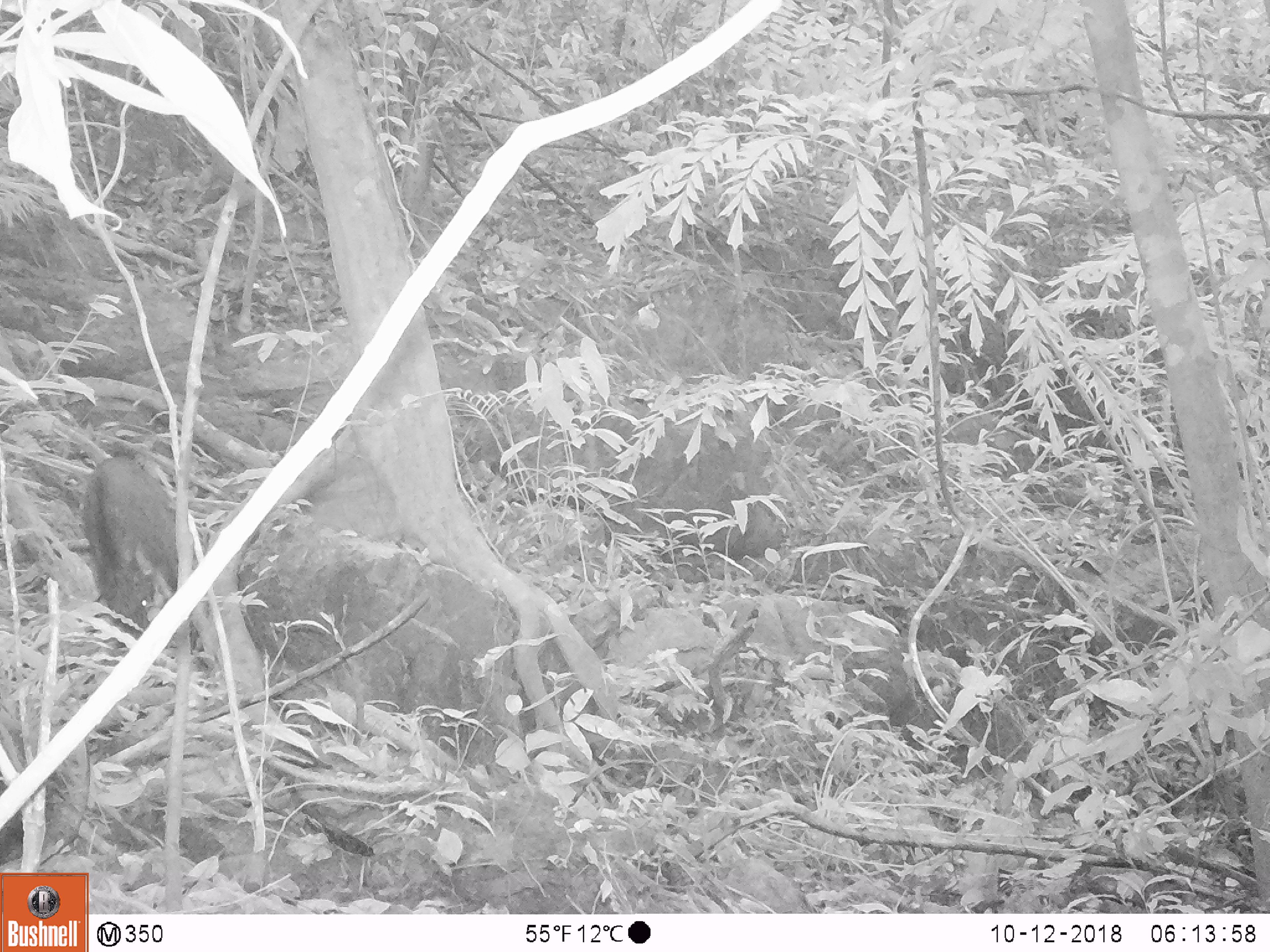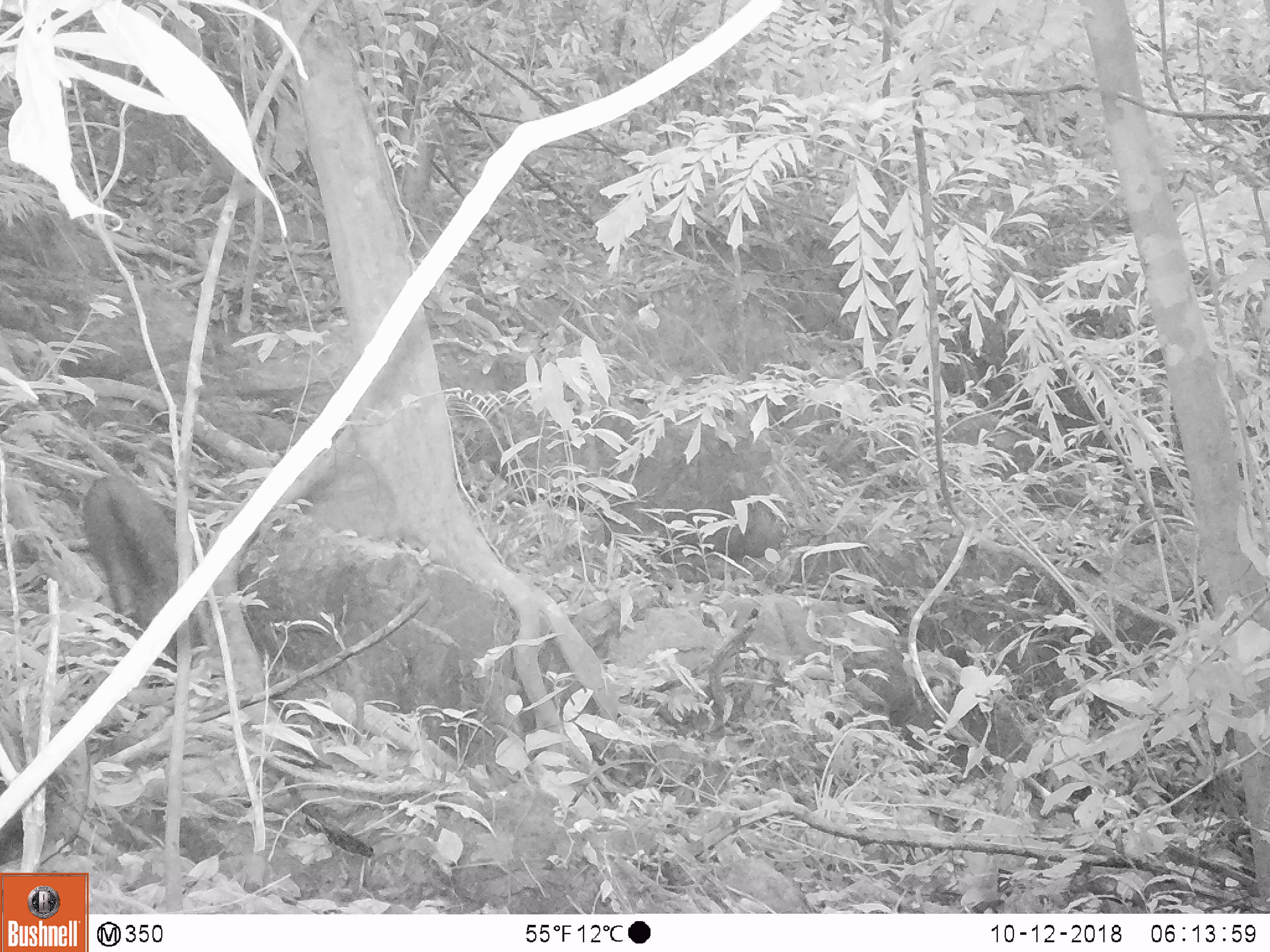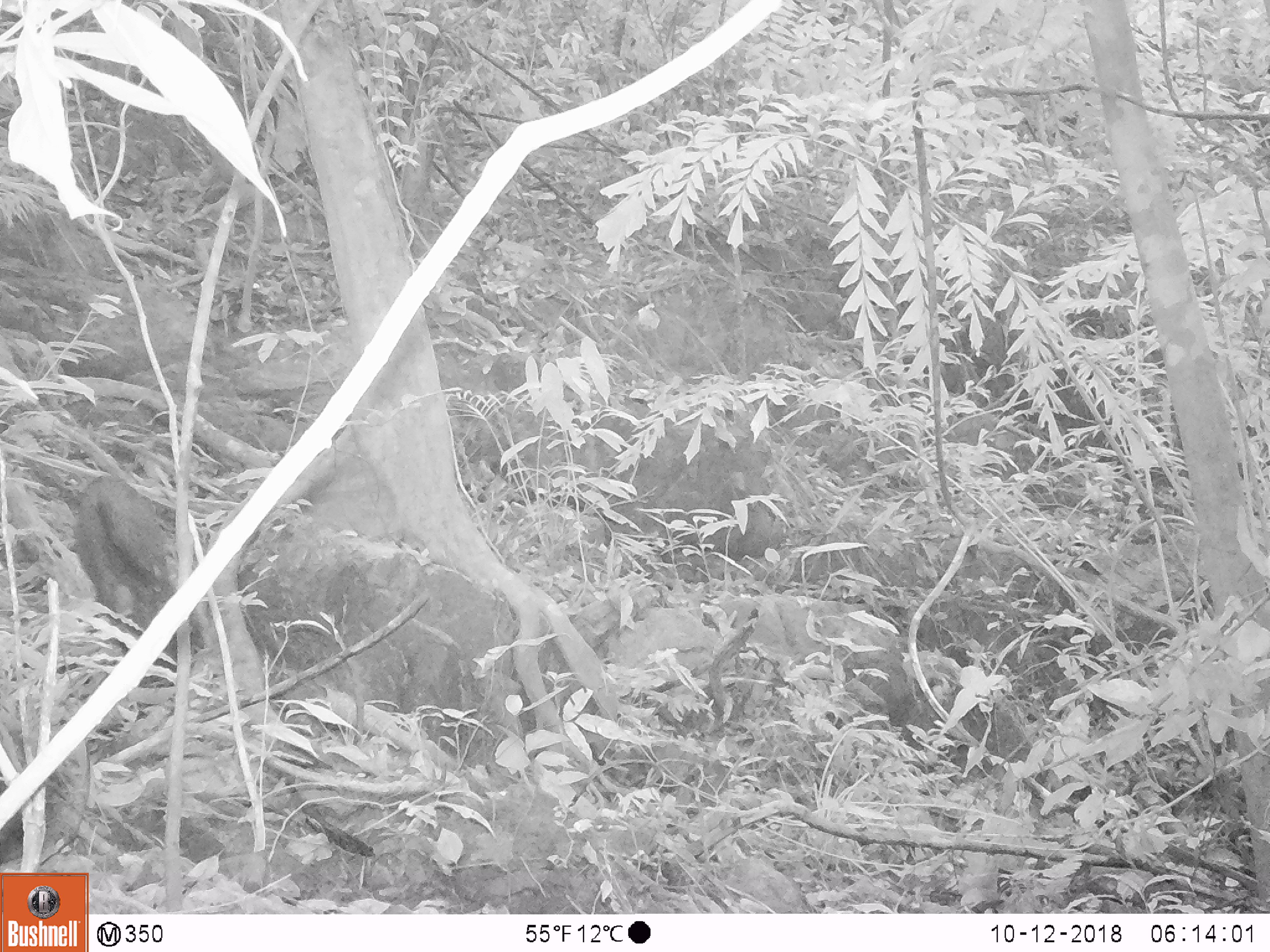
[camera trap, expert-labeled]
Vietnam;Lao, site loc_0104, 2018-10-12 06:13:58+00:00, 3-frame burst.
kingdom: Animalia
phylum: Chordata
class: Mammalia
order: Artiodactyla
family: Suidae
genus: Sus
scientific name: Sus scrofa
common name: eurasian wild pig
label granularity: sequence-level